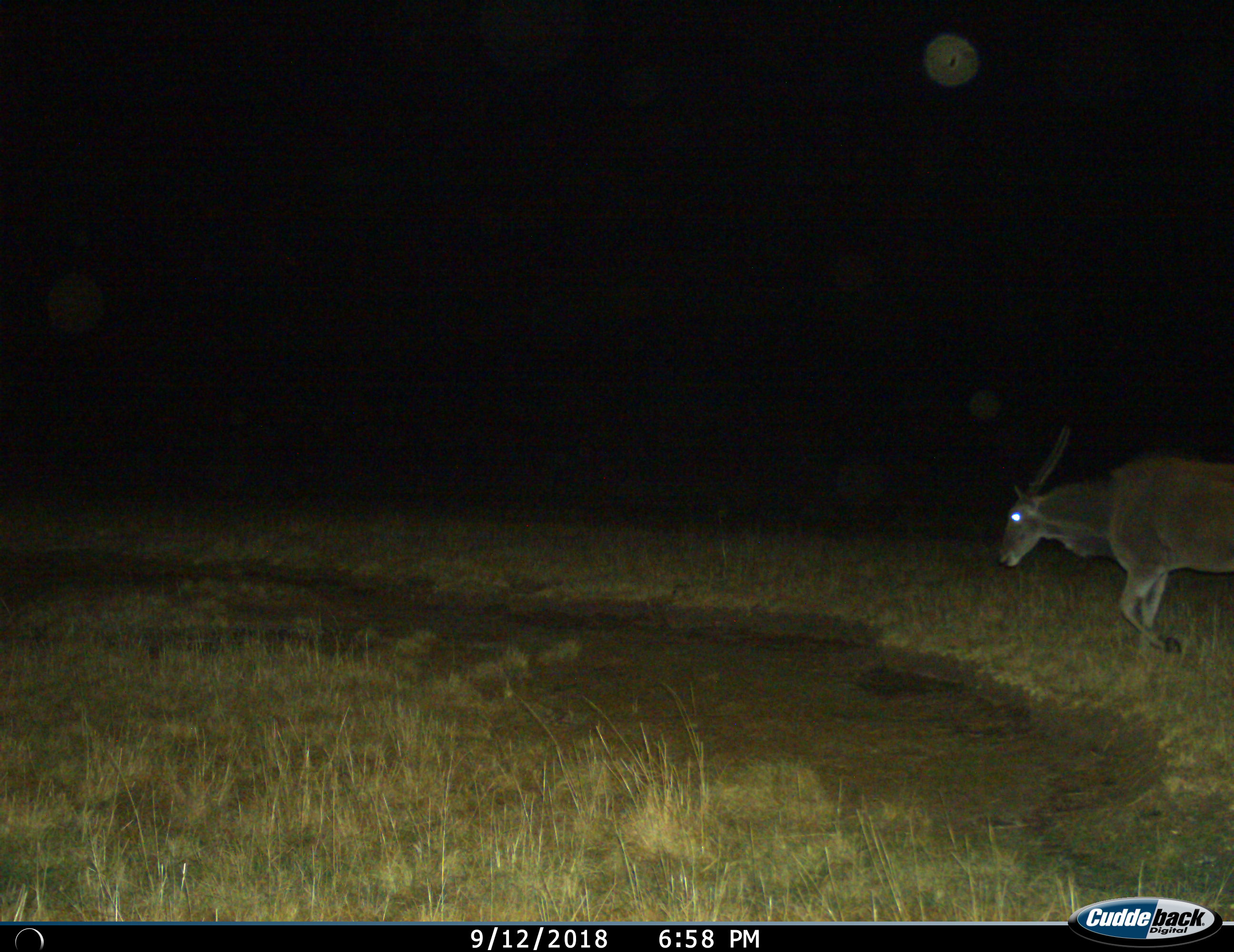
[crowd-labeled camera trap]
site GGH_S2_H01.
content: unidentified animal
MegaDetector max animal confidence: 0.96